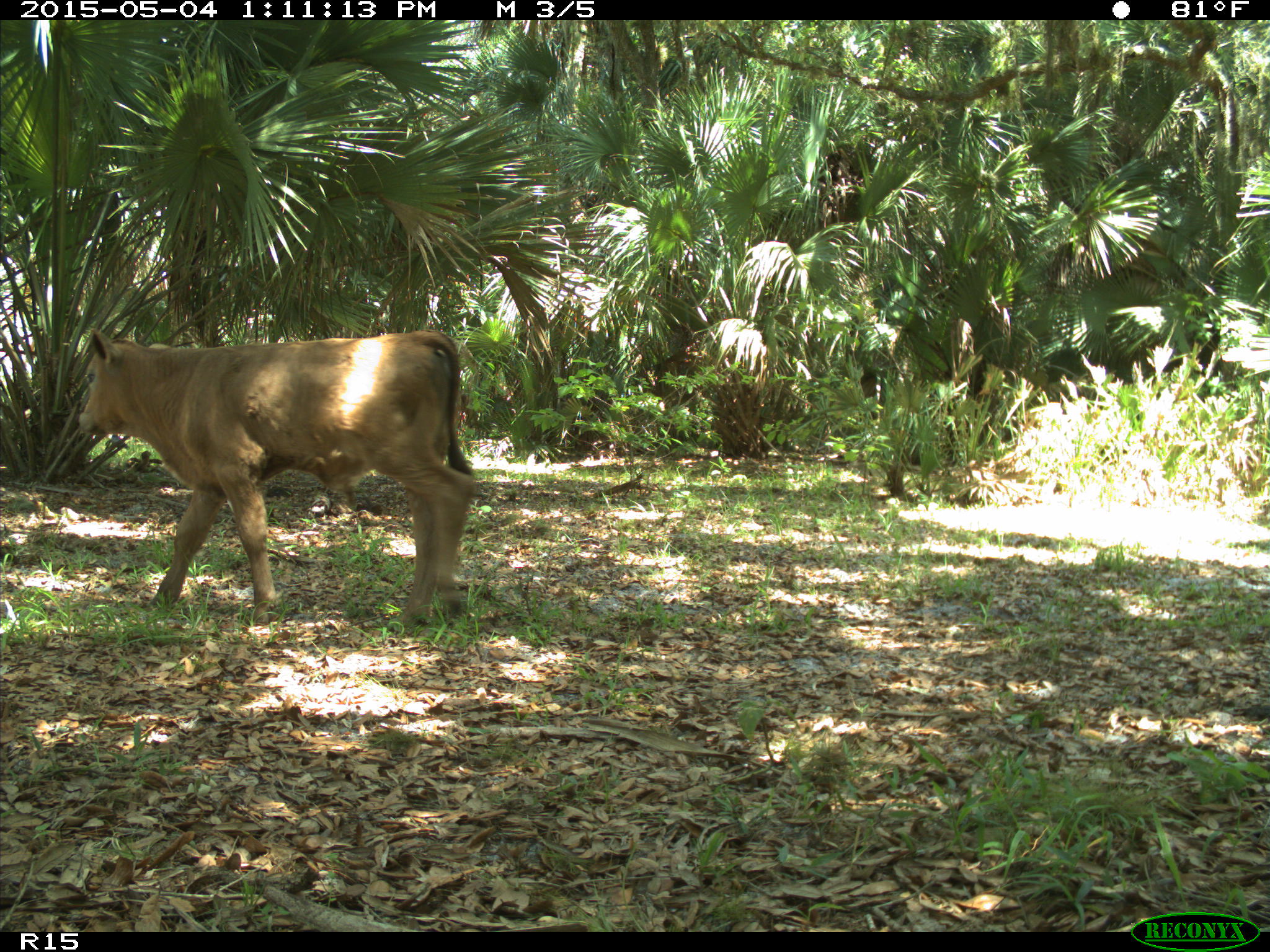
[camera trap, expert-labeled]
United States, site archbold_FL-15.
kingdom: Animalia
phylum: Chordata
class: Mammalia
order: Artiodactyla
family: Bovidae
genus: Bos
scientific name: Bos taurus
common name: domestic cow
Bos taurus (domestic cow).